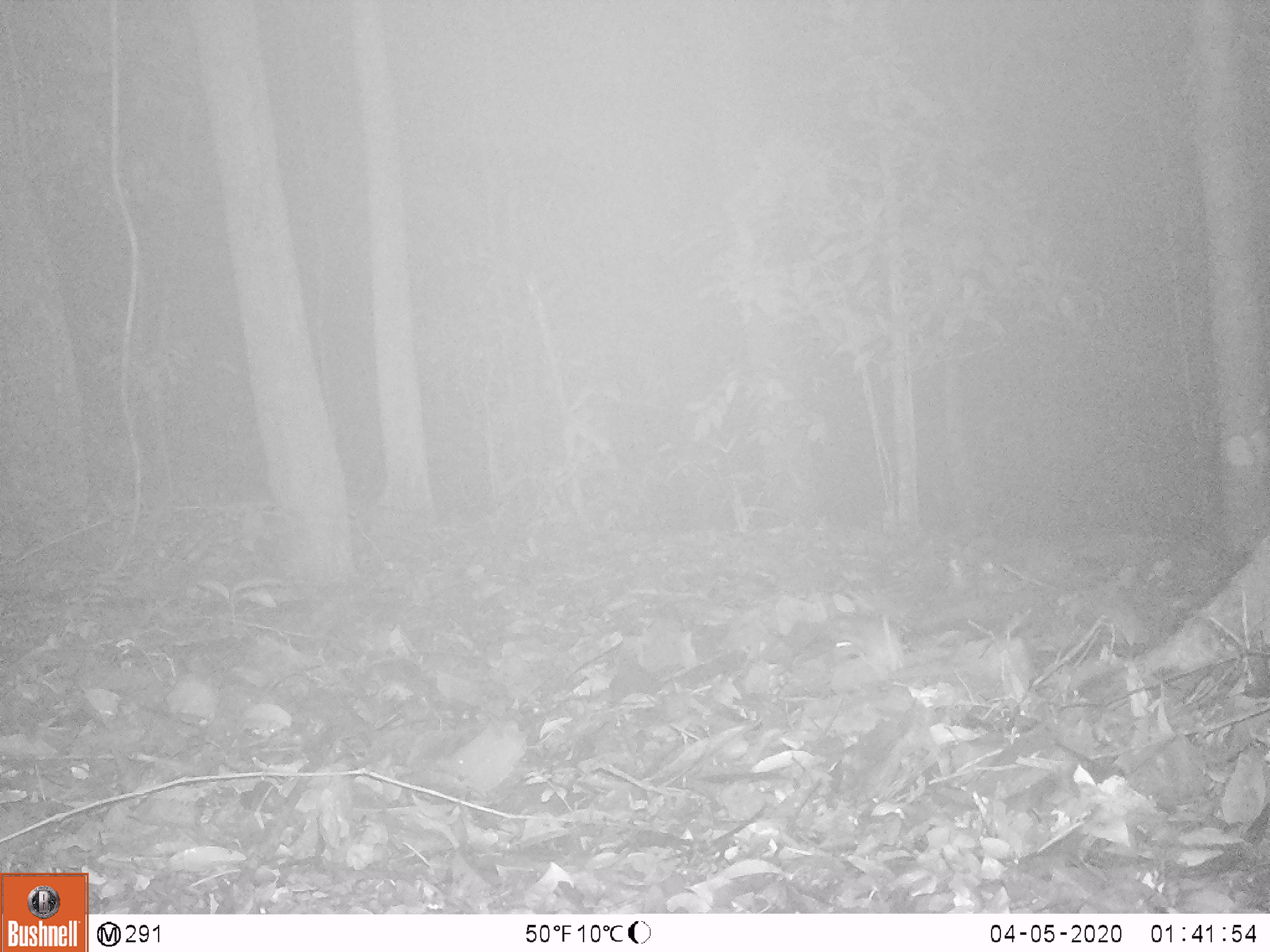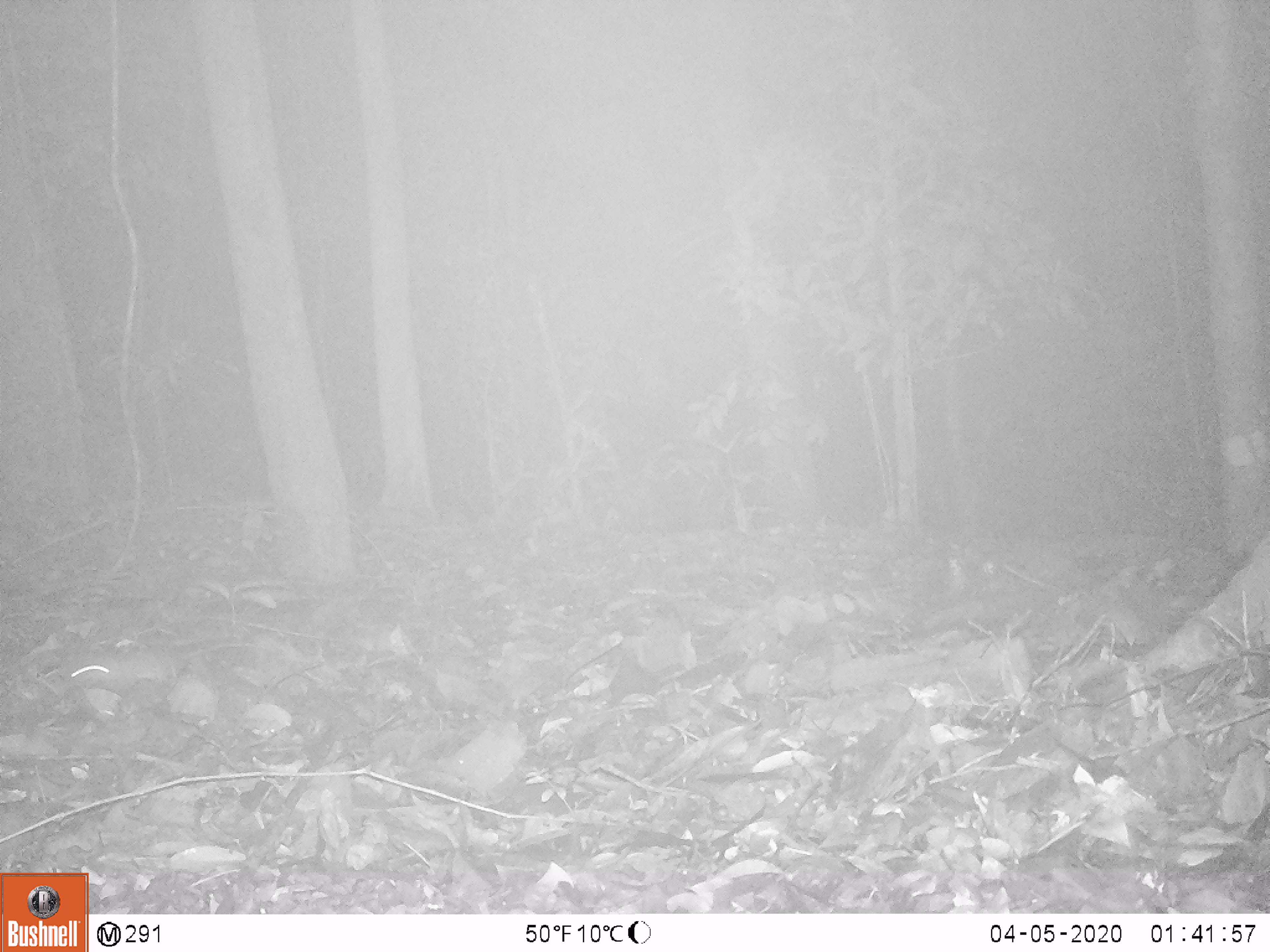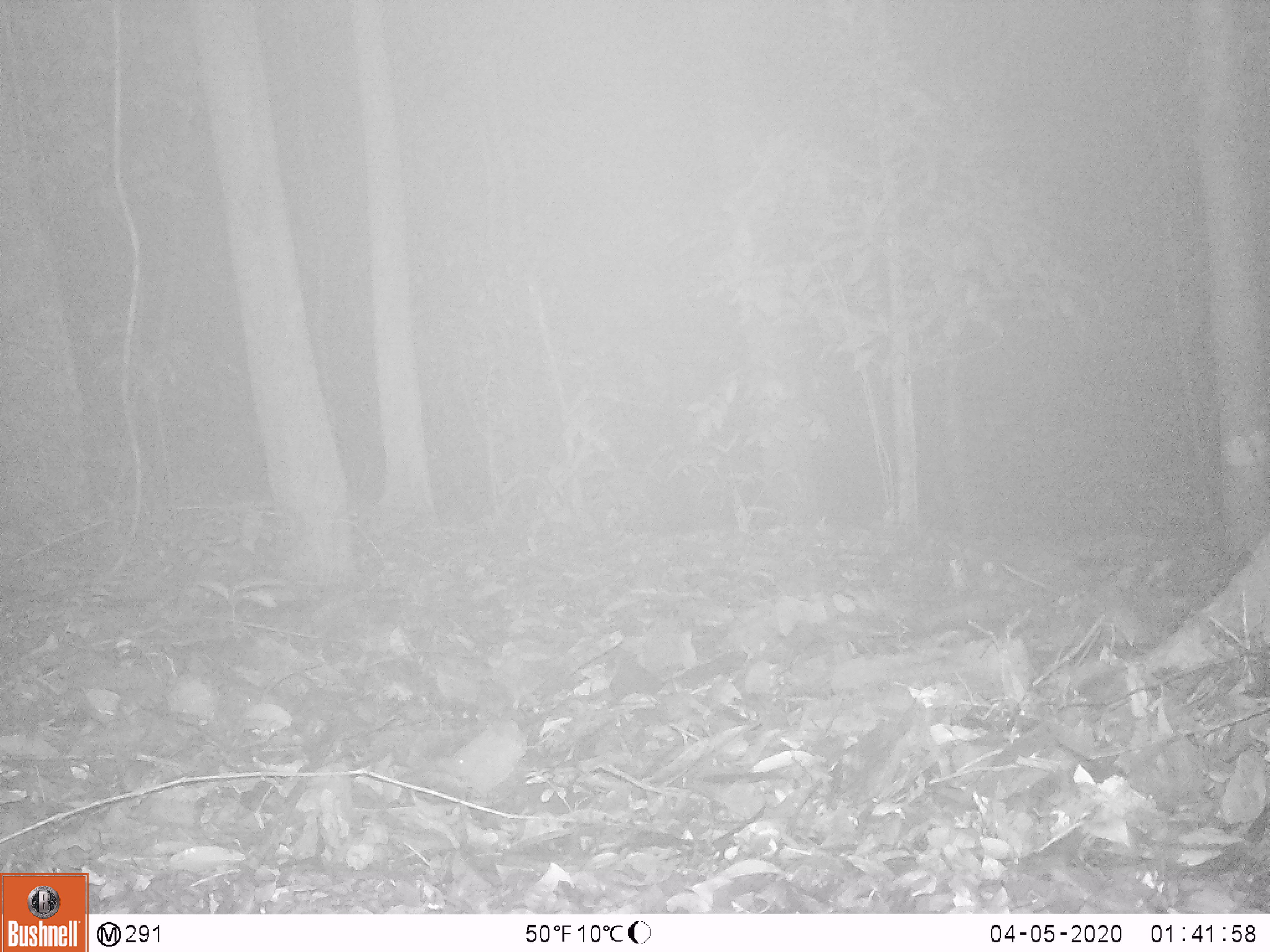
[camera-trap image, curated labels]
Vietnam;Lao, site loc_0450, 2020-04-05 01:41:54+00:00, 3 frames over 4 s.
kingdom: Animalia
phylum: Chordata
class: Mammalia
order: Rodentia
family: Muridae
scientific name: Muridae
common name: old-world mice and rats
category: unidentified murid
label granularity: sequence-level